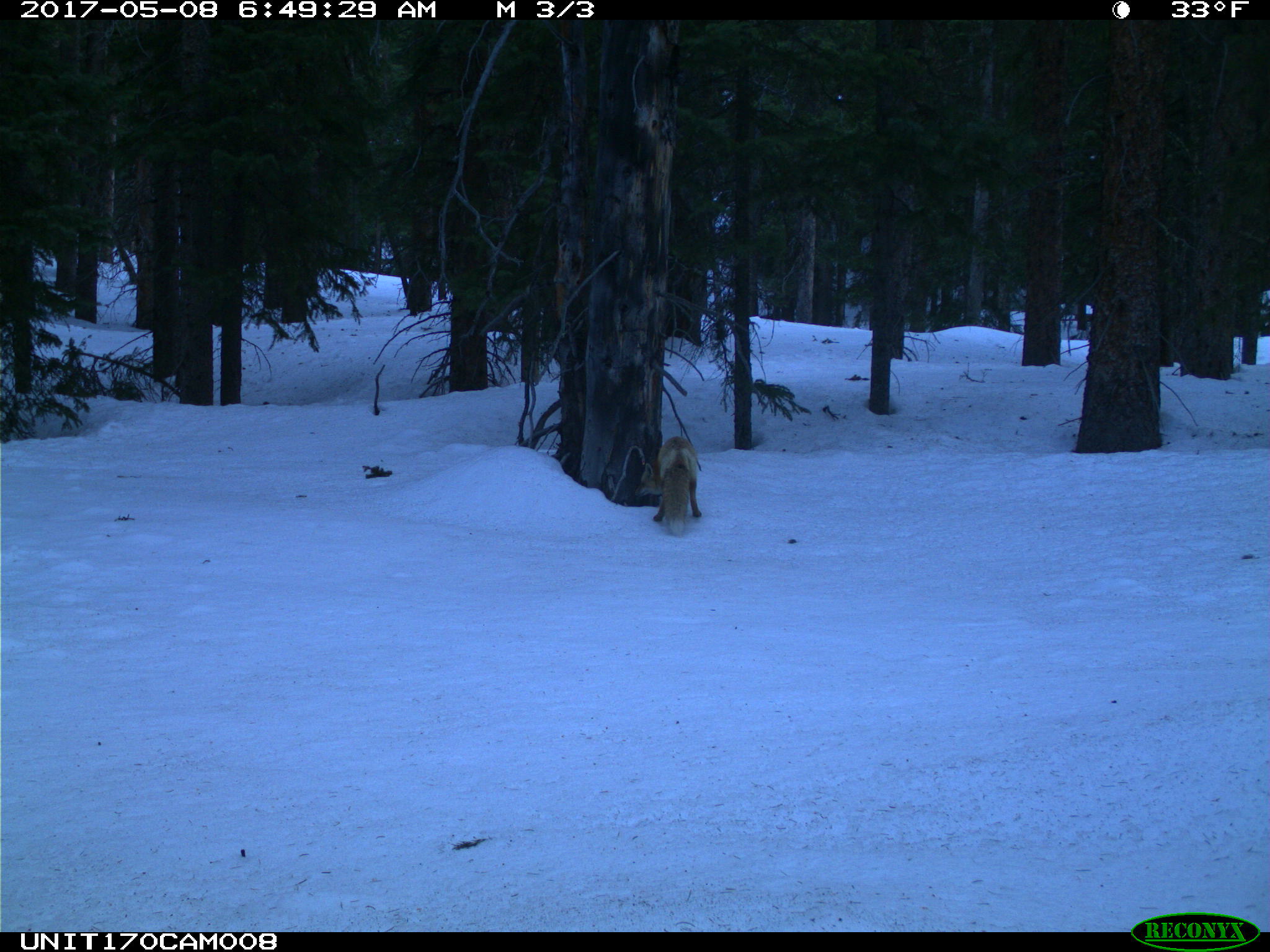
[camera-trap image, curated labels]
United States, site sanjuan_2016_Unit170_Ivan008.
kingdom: Animalia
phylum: Chordata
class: Mammalia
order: Carnivora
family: Canidae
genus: Vulpes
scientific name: Vulpes vulpes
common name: red fox